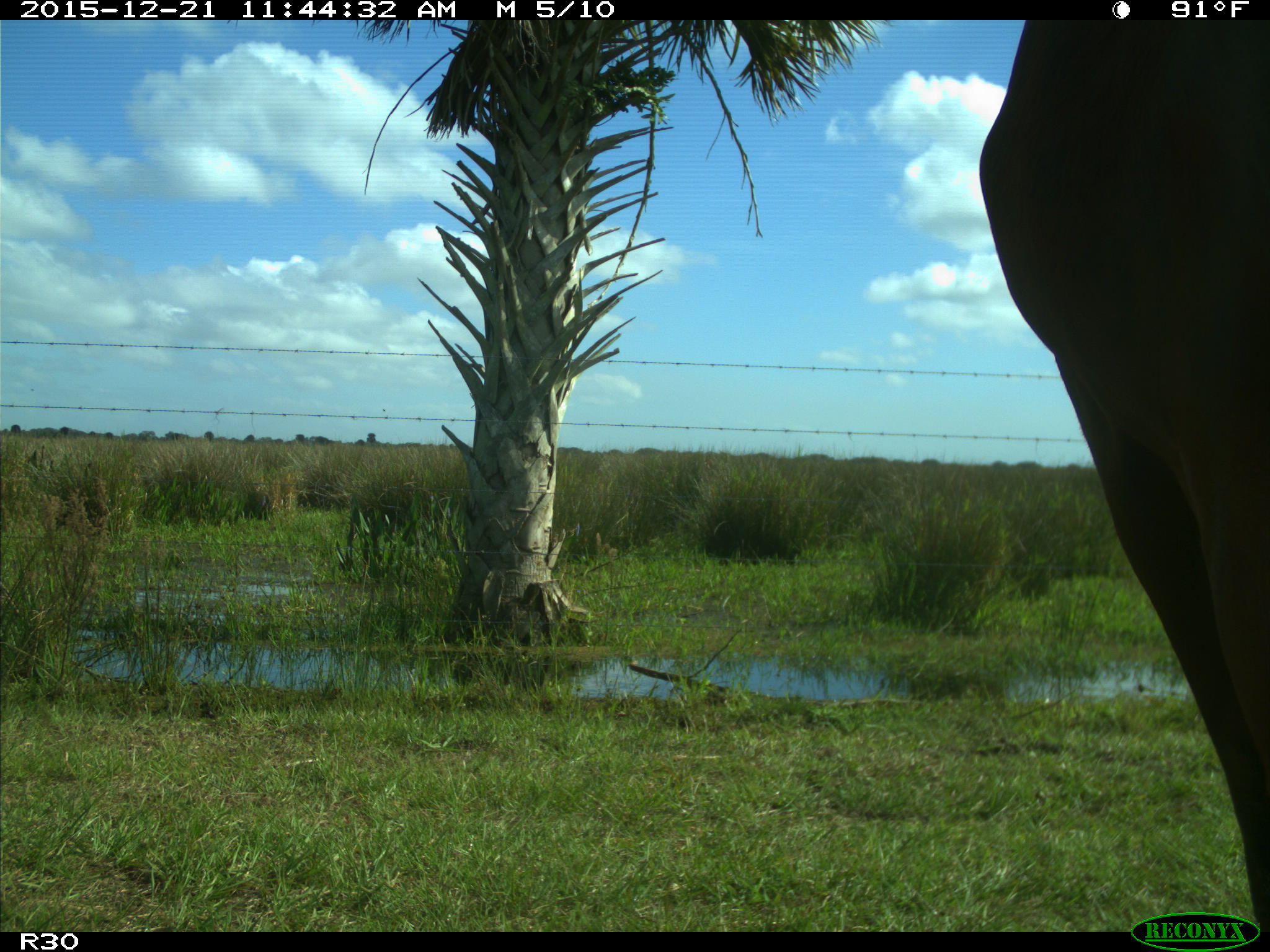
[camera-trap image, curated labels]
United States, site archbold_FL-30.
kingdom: Animalia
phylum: Chordata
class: Mammalia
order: Artiodactyla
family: Bovidae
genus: Bos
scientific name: Bos taurus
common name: domestic cow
Bos taurus (domestic cow).